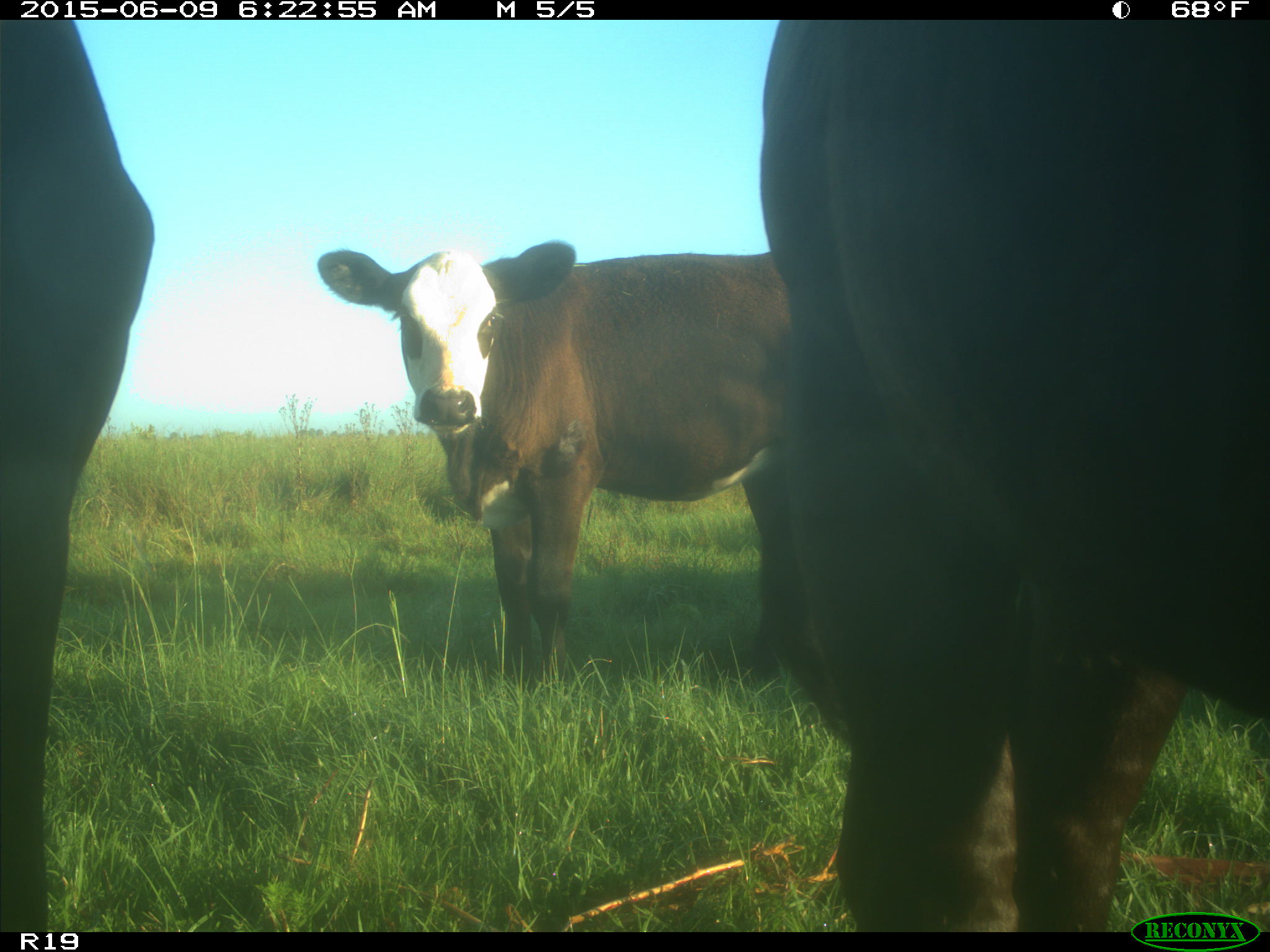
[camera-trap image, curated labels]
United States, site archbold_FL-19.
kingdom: Animalia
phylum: Chordata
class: Mammalia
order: Artiodactyla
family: Bovidae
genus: Bos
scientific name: Bos taurus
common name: domestic cow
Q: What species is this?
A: Bos taurus (domestic cow).